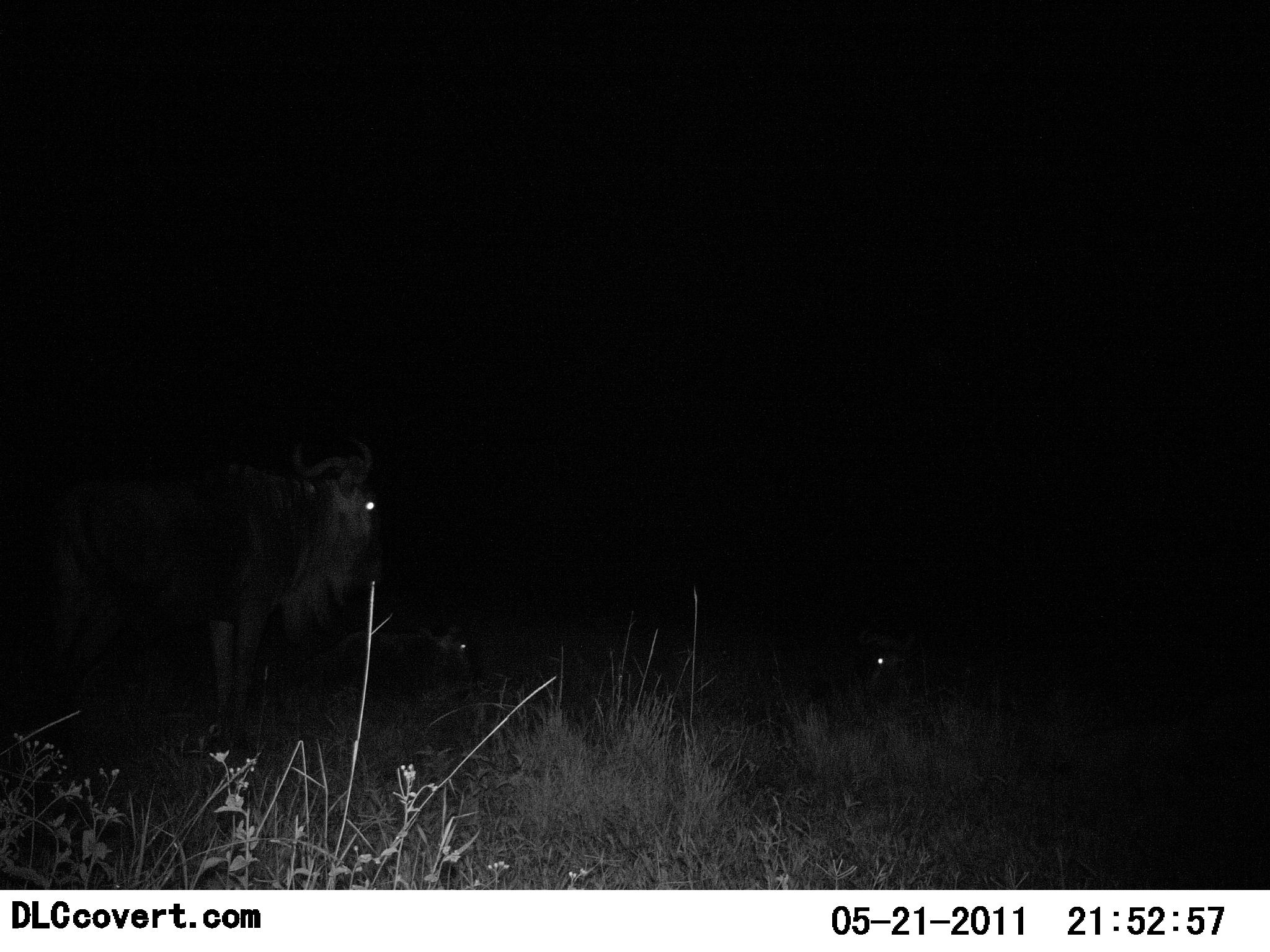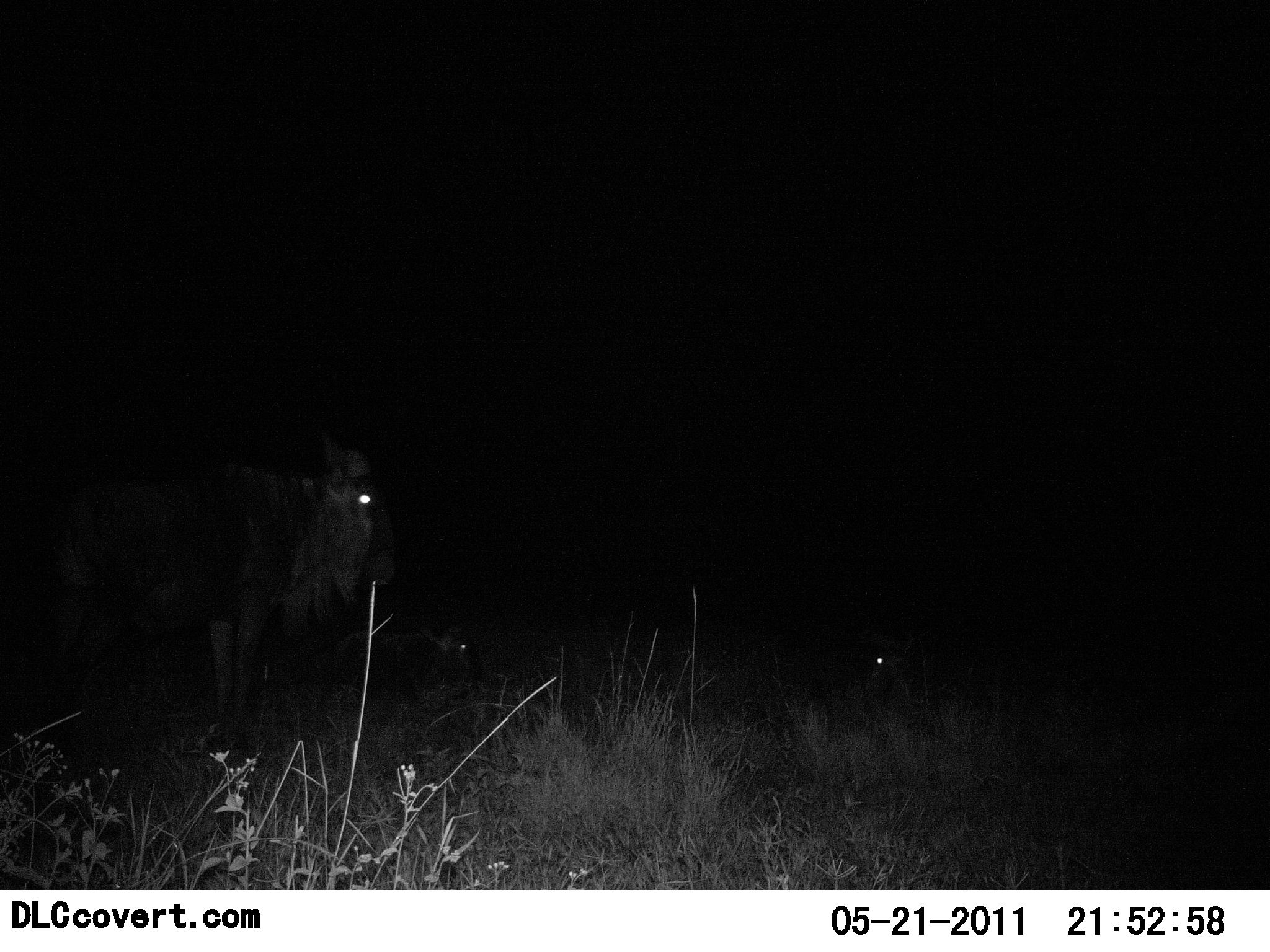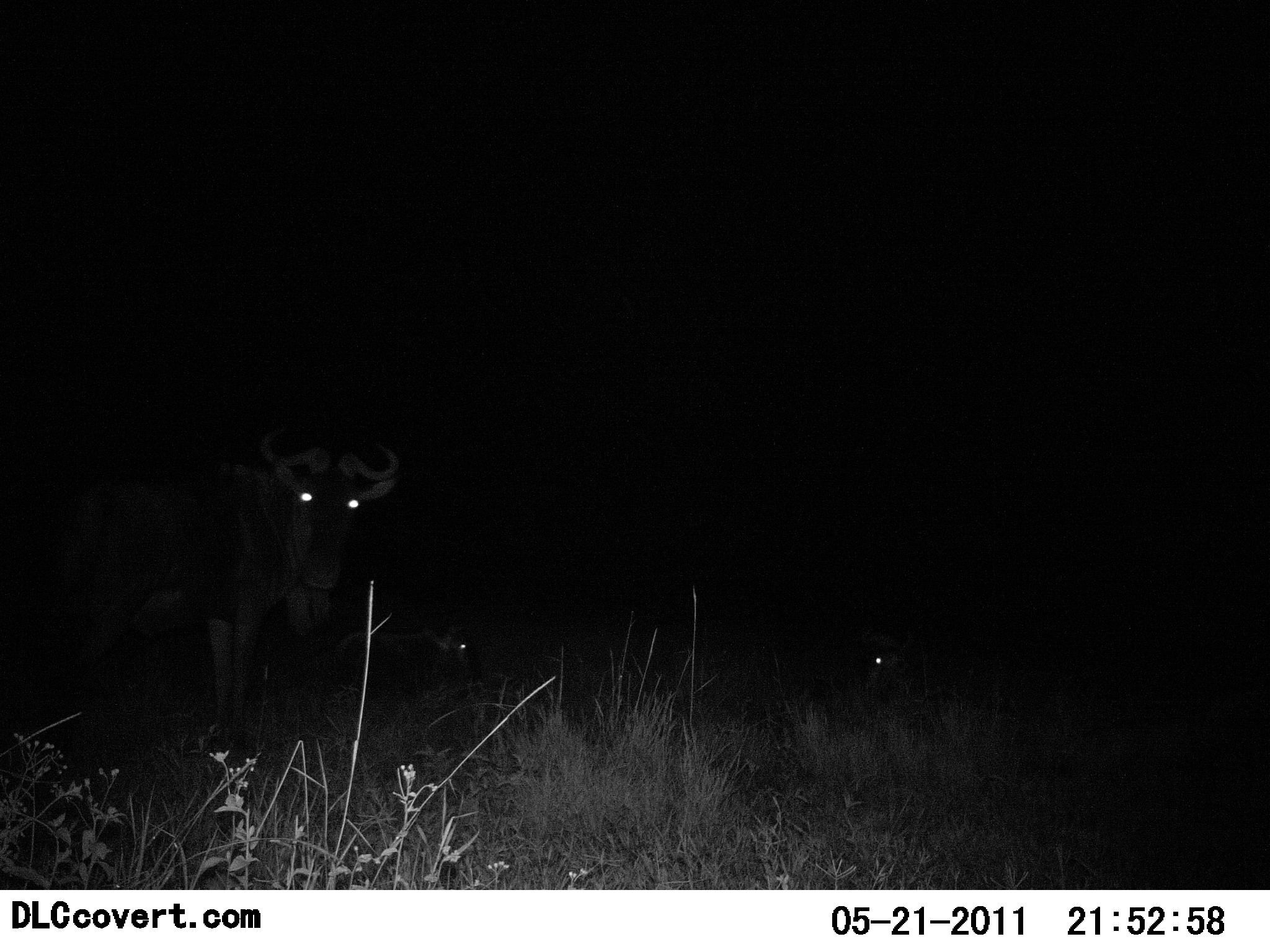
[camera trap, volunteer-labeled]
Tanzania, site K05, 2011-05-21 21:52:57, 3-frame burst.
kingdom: Animalia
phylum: Chordata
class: Mammalia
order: Artiodactyla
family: Bovidae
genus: Connochaetes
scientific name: Connochaetes taurinus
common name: blue wildebeest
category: wildebeest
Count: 3.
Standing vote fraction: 82%.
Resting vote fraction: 64%.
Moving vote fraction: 0%.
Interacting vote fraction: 0%.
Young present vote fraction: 0%.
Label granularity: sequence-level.